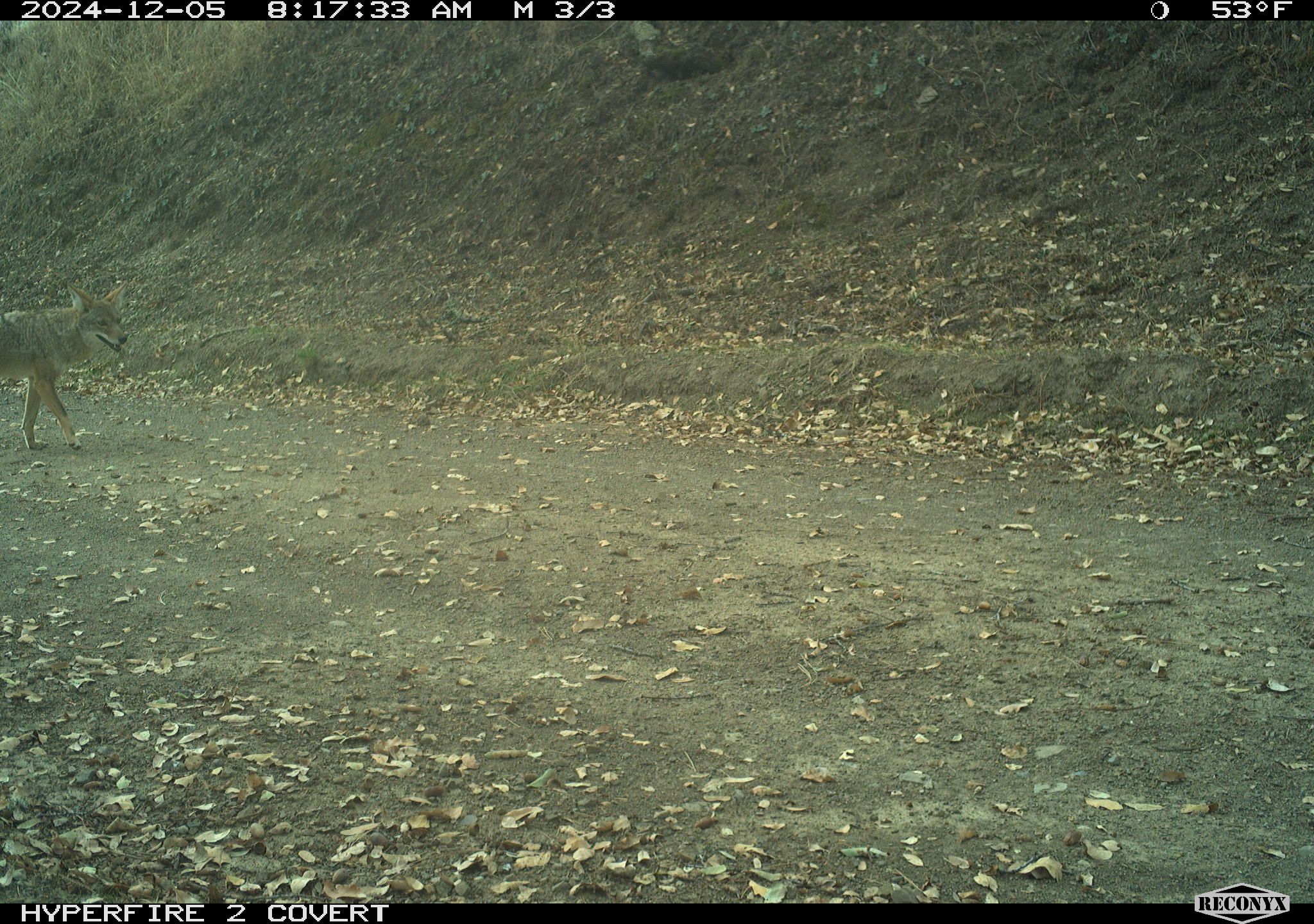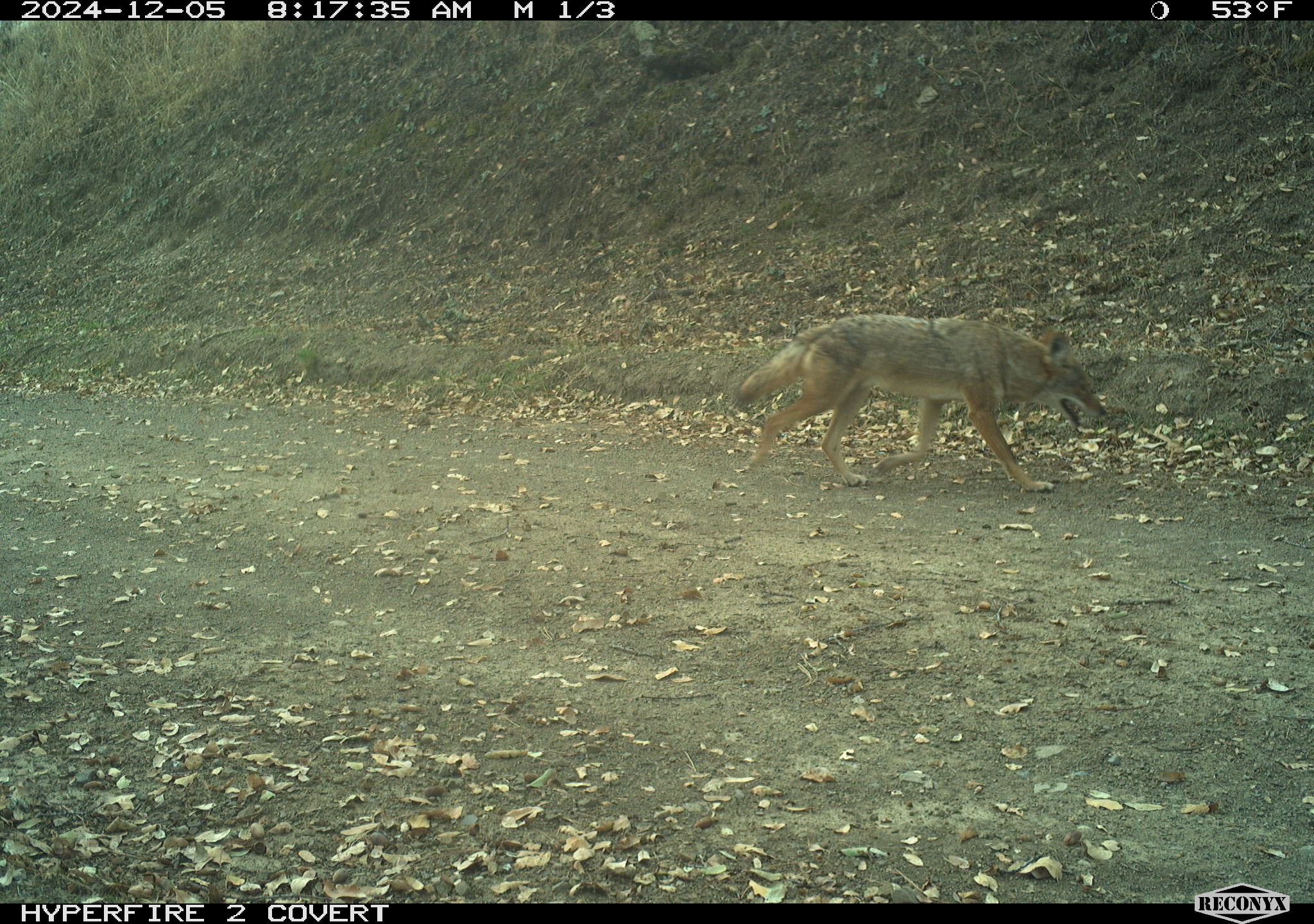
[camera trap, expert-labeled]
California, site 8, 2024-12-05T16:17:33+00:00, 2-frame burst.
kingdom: Animalia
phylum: Chordata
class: Mammalia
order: Carnivora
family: Canidae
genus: Canis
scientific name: Canis latrans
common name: coyote